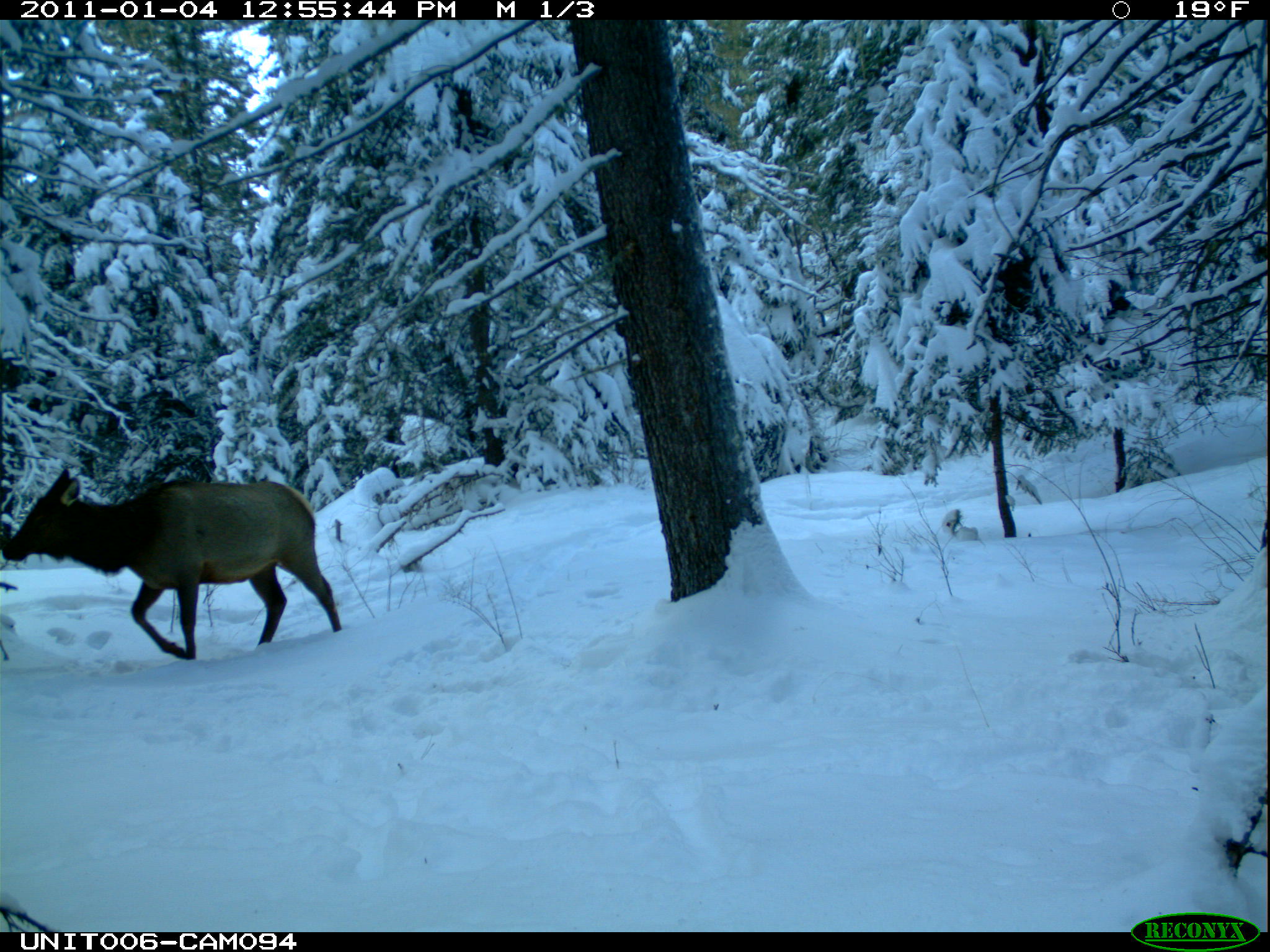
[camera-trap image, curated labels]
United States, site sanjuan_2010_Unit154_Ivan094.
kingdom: Animalia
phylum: Chordata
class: Mammalia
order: Artiodactyla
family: Cervidae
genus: Cervus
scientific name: Cervus elaphus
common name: red deer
Cervus elaphus (red deer).